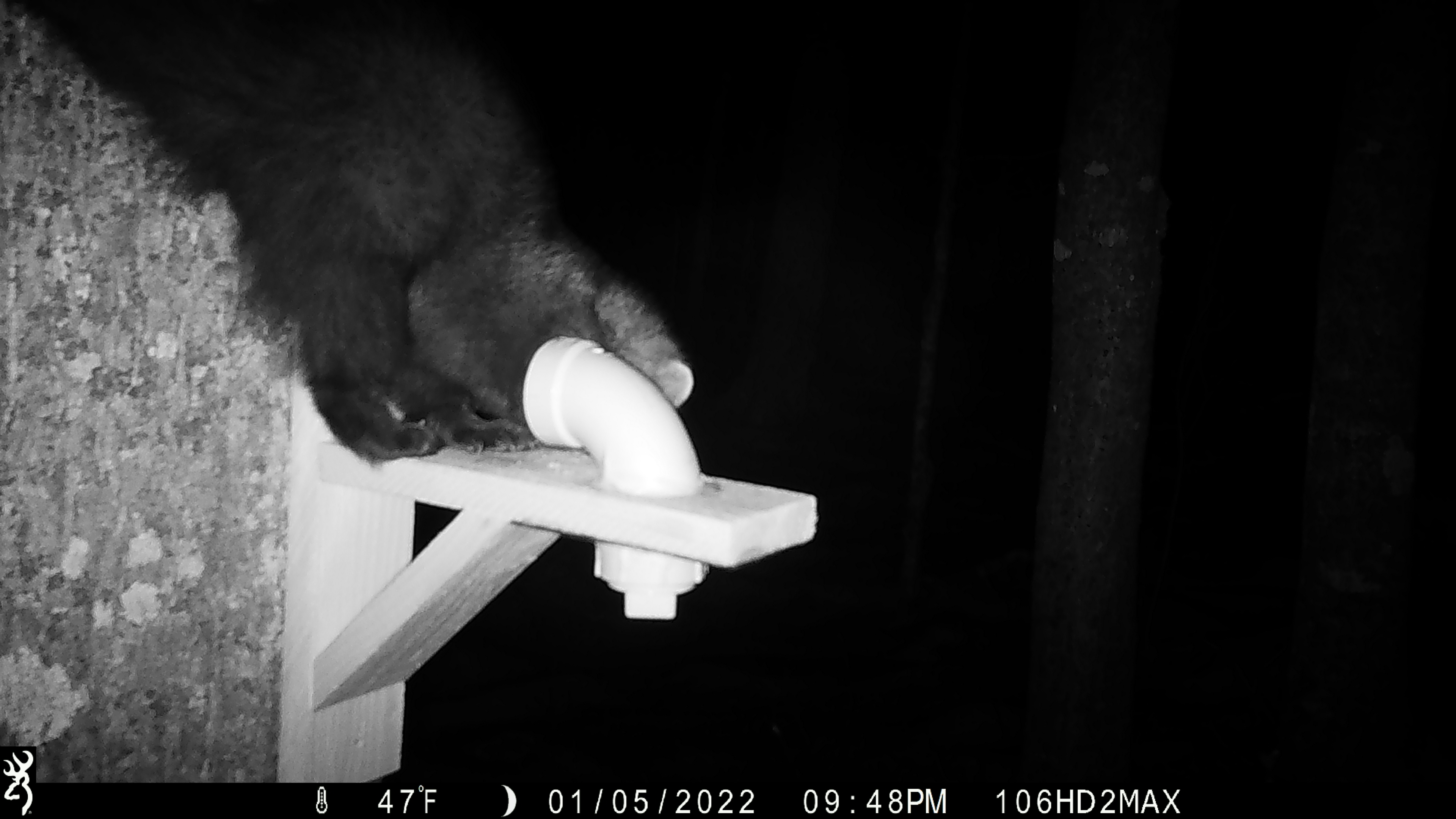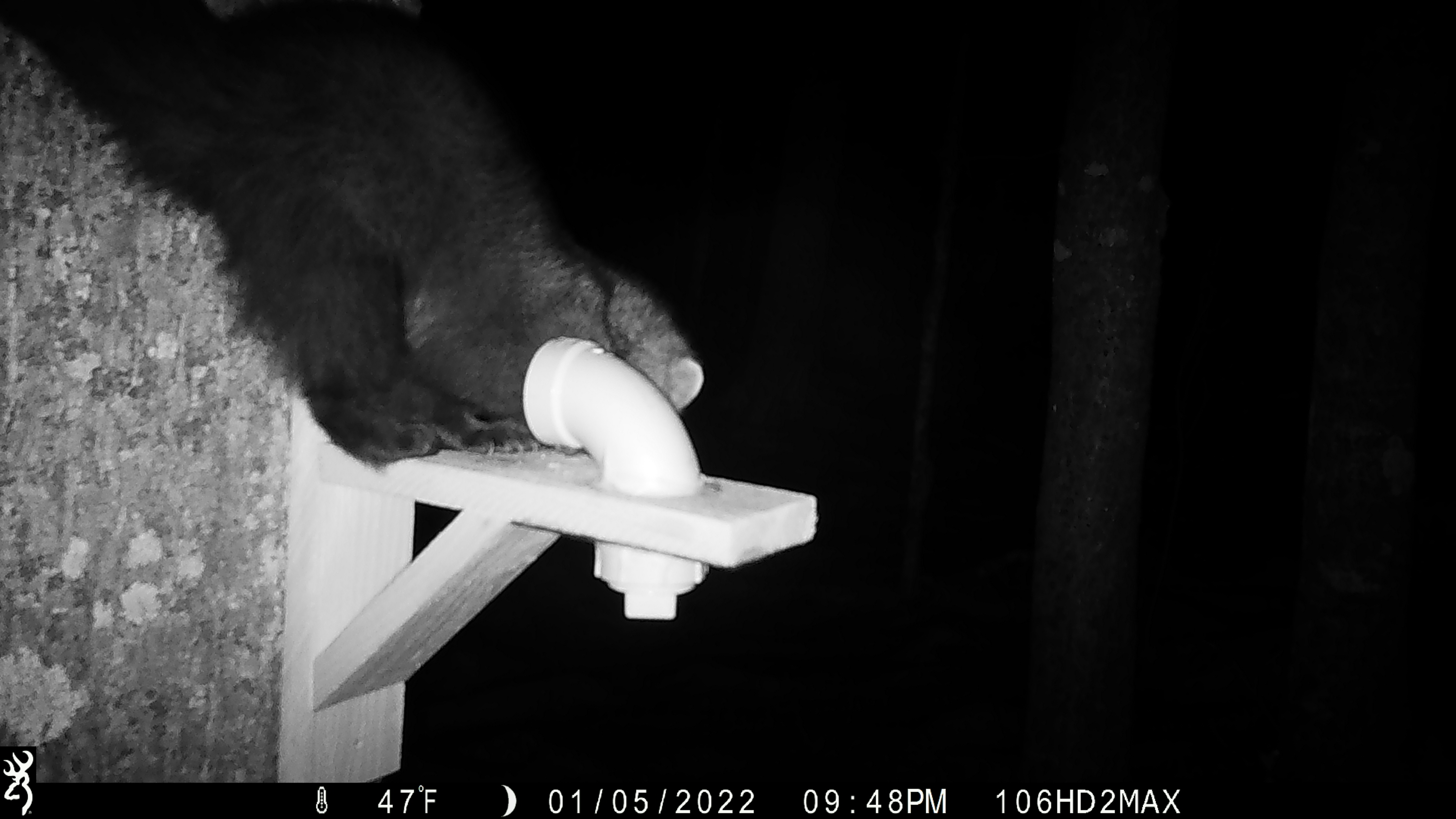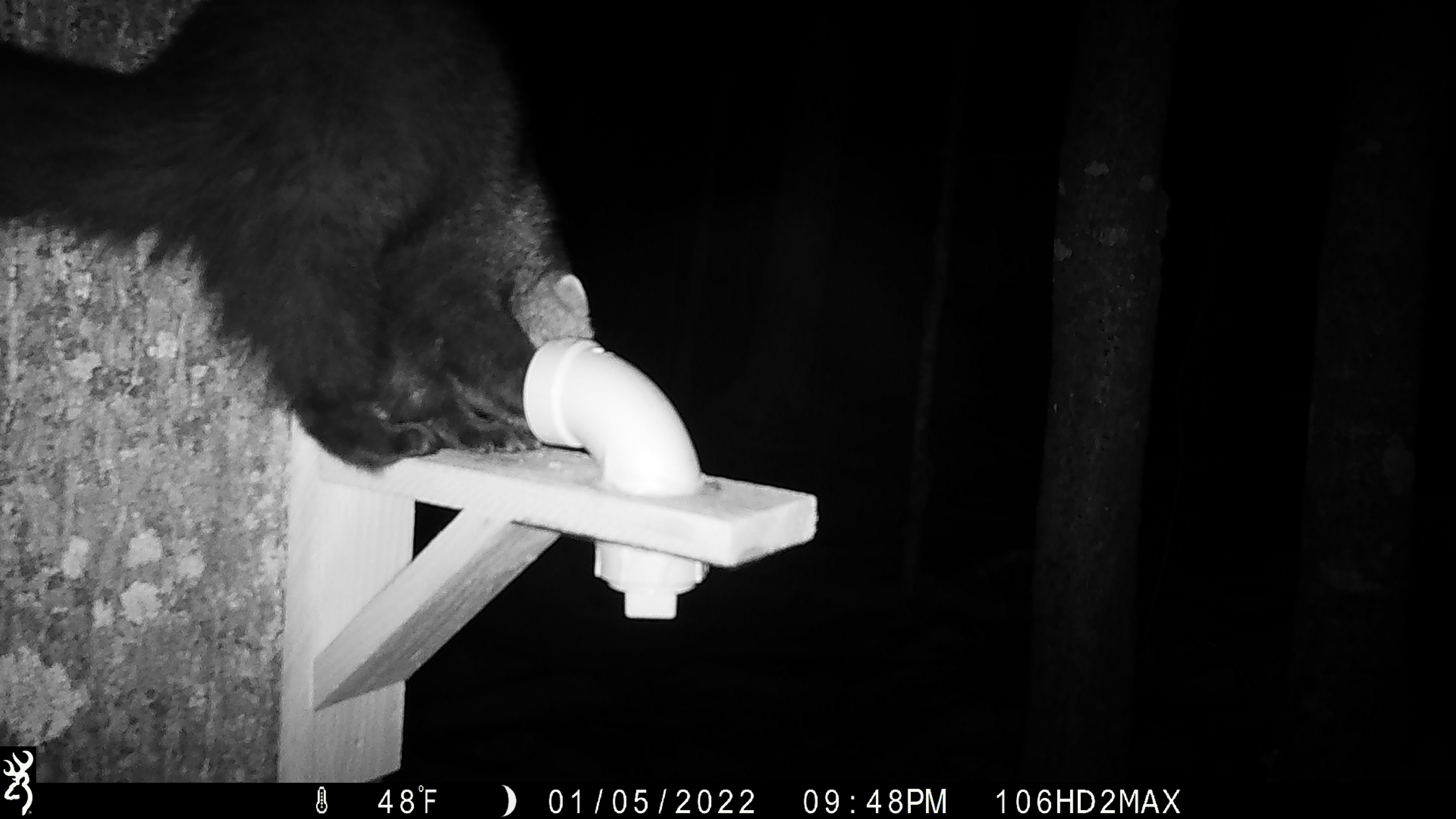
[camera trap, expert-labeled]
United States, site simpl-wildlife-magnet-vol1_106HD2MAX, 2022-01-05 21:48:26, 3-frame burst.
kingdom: Animalia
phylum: Chordata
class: Mammalia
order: Carnivora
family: Mustelidae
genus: Pekania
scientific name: Pekania pennanti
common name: fisher